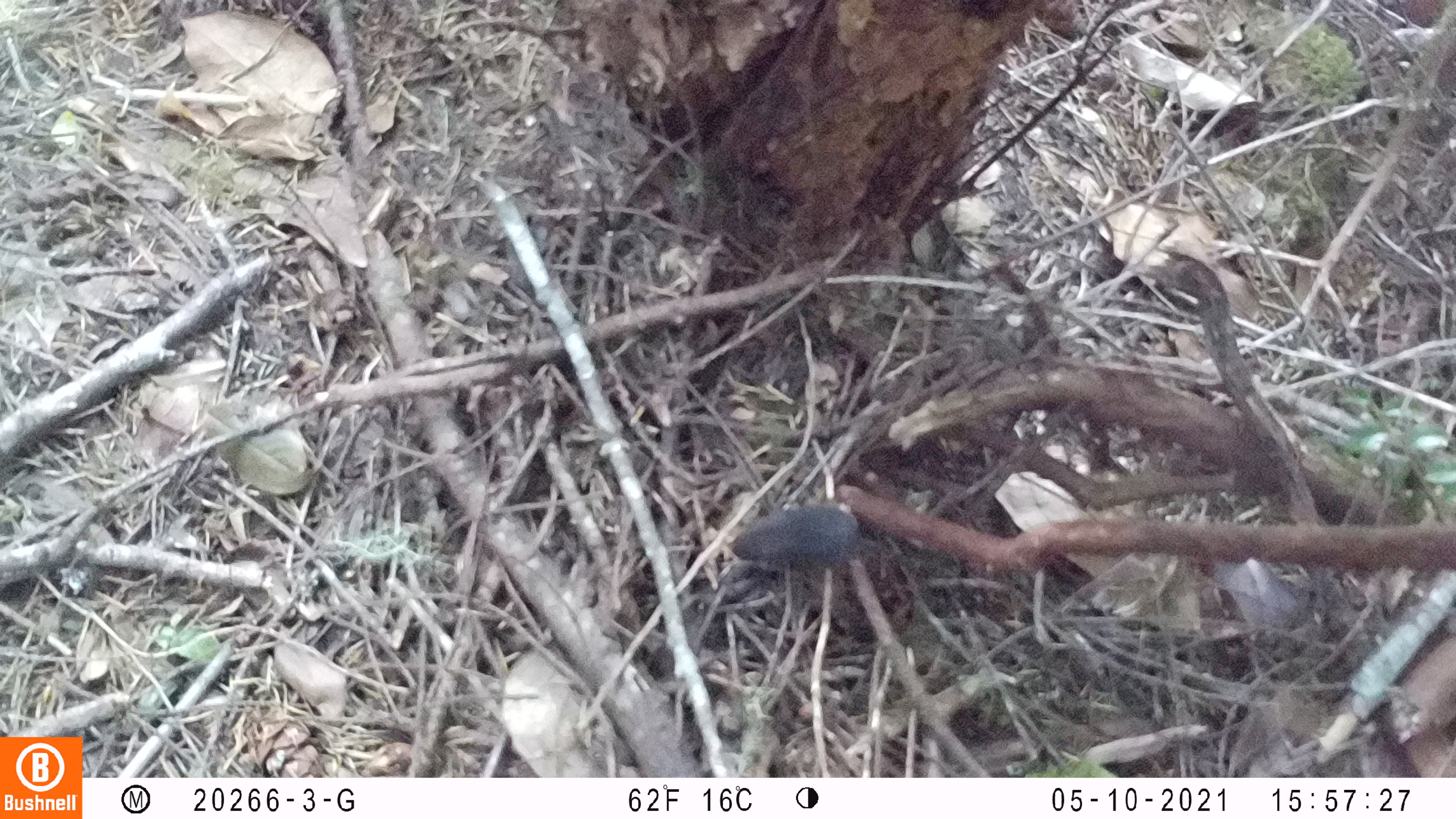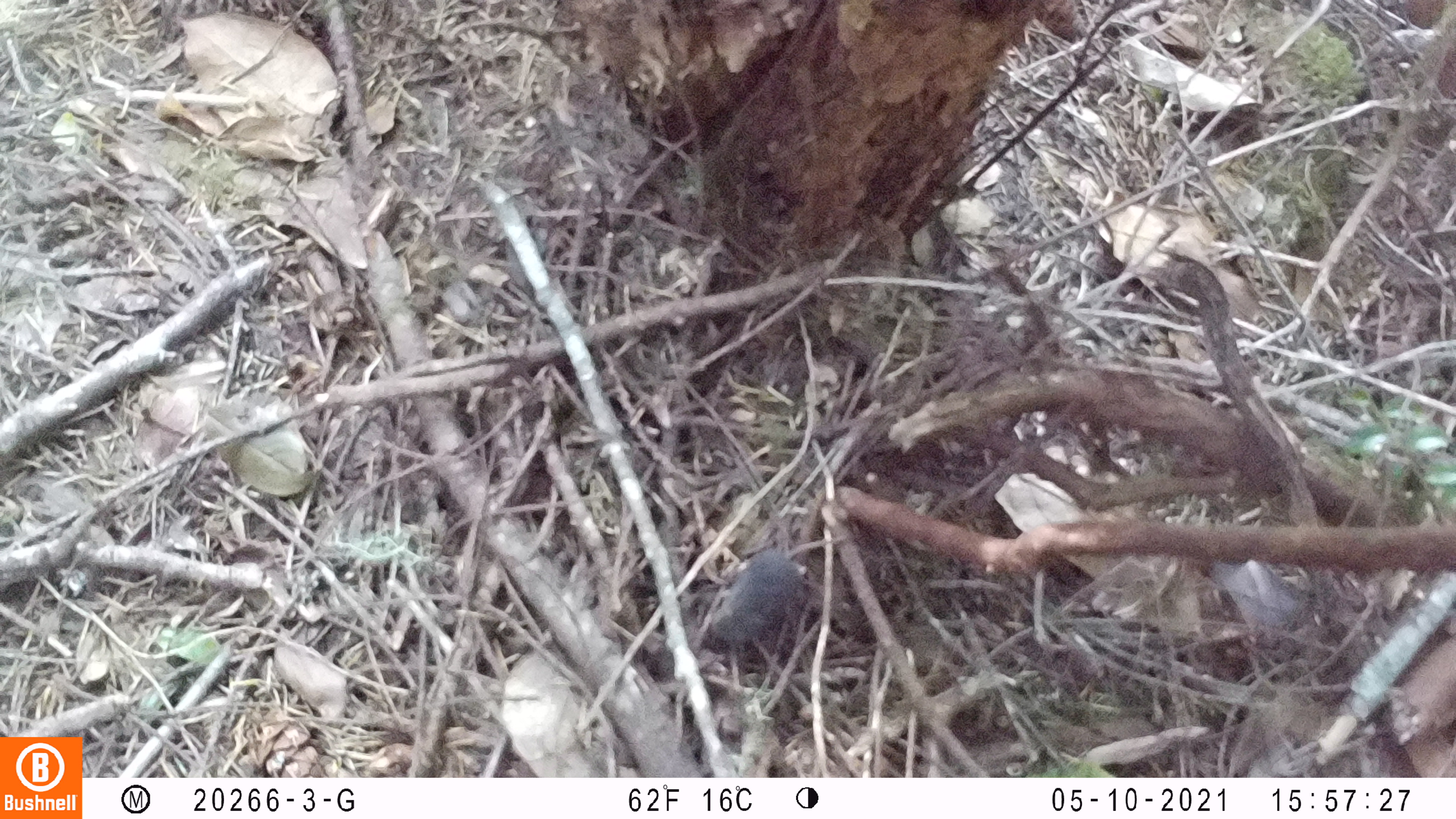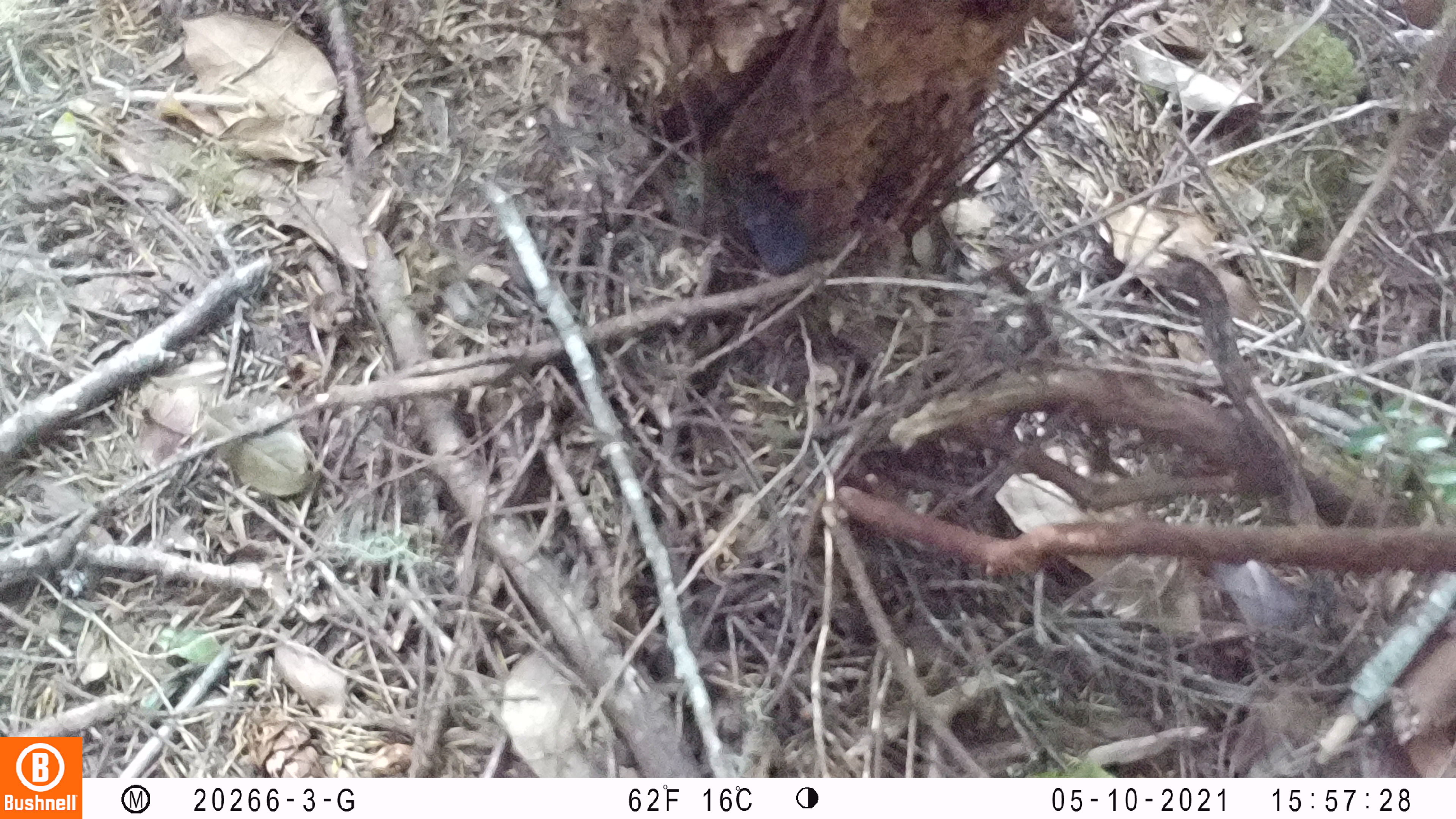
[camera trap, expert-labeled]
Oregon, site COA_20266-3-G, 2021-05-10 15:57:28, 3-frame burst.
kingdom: Animalia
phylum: Chordata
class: Mammalia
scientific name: Mammalia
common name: small mammal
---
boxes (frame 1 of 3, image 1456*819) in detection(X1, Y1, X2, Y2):
small mammal: detection(709, 475, 936, 610)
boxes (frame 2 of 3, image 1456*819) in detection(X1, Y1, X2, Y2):
small mammal: detection(666, 488, 893, 671)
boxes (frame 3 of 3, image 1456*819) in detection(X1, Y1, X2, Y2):
small mammal: detection(712, 162, 881, 339)